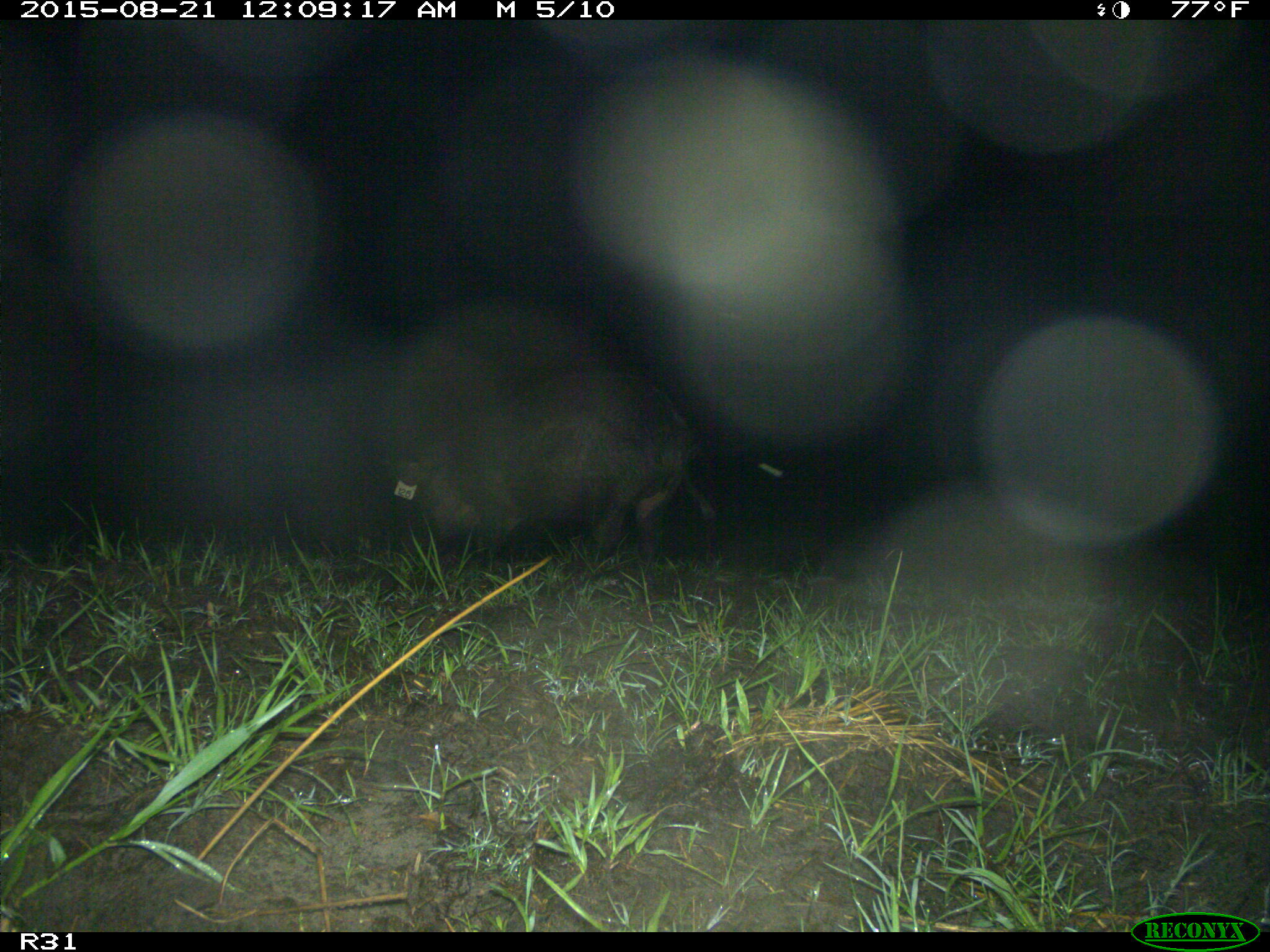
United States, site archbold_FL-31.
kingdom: Animalia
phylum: Chordata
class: Mammalia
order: Artiodactyla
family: Suidae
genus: Sus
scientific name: Sus scrofa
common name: wild boar